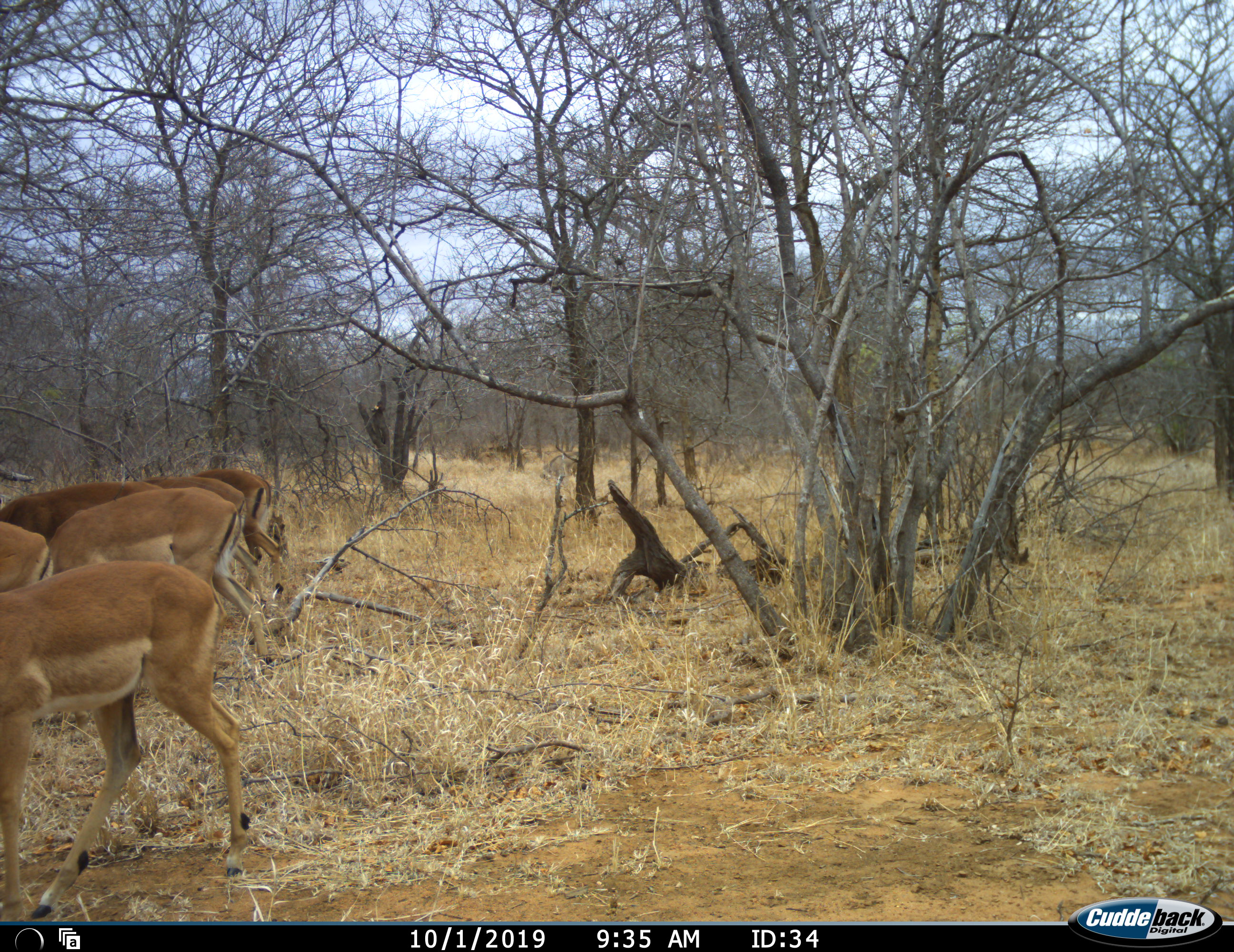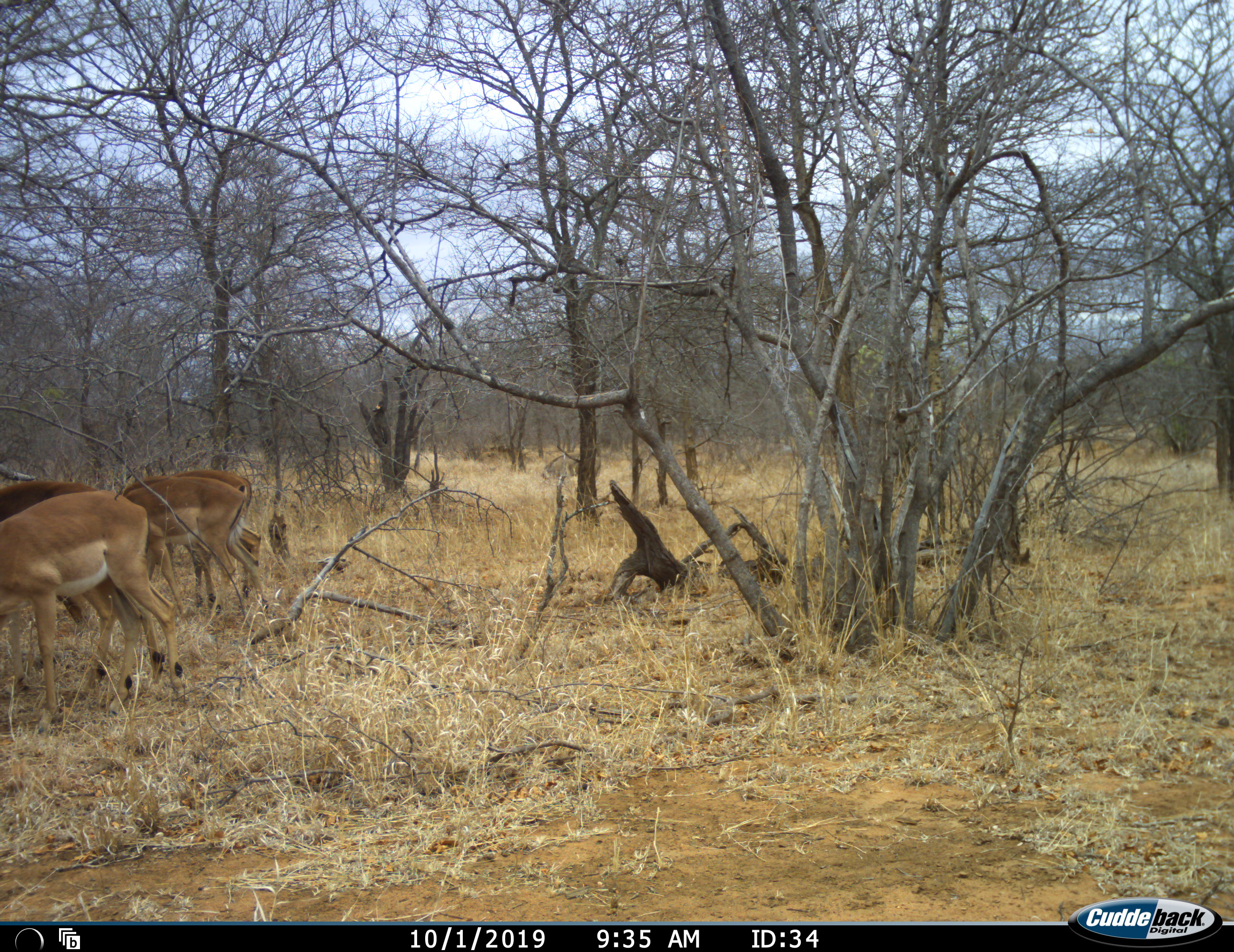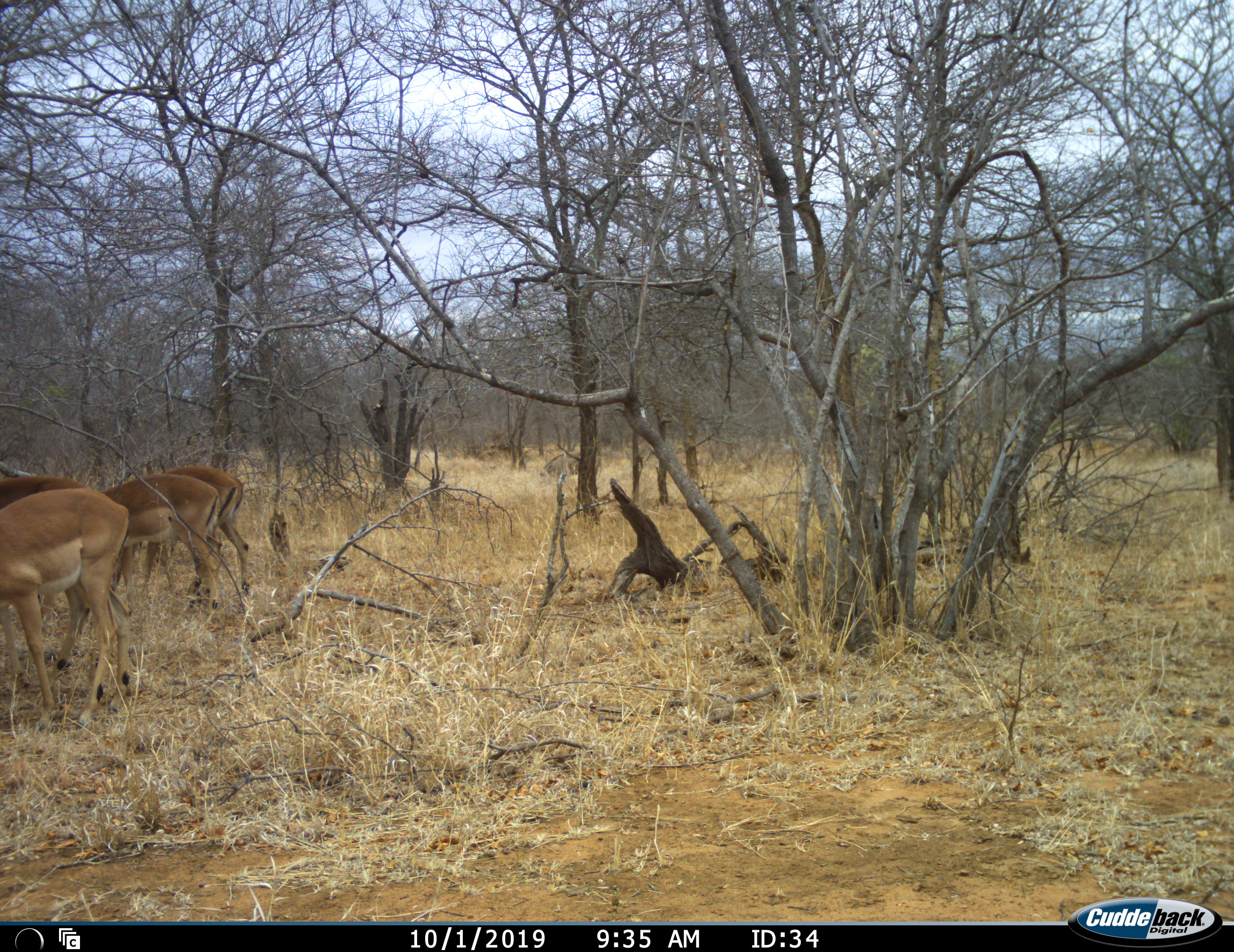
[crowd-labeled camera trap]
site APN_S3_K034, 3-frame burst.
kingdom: Animalia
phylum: Chordata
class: Mammalia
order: Artiodactyla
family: Bovidae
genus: Aepyceros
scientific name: Aepyceros melampus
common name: impala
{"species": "impala (Aepyceros melampus)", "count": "6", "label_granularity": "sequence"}